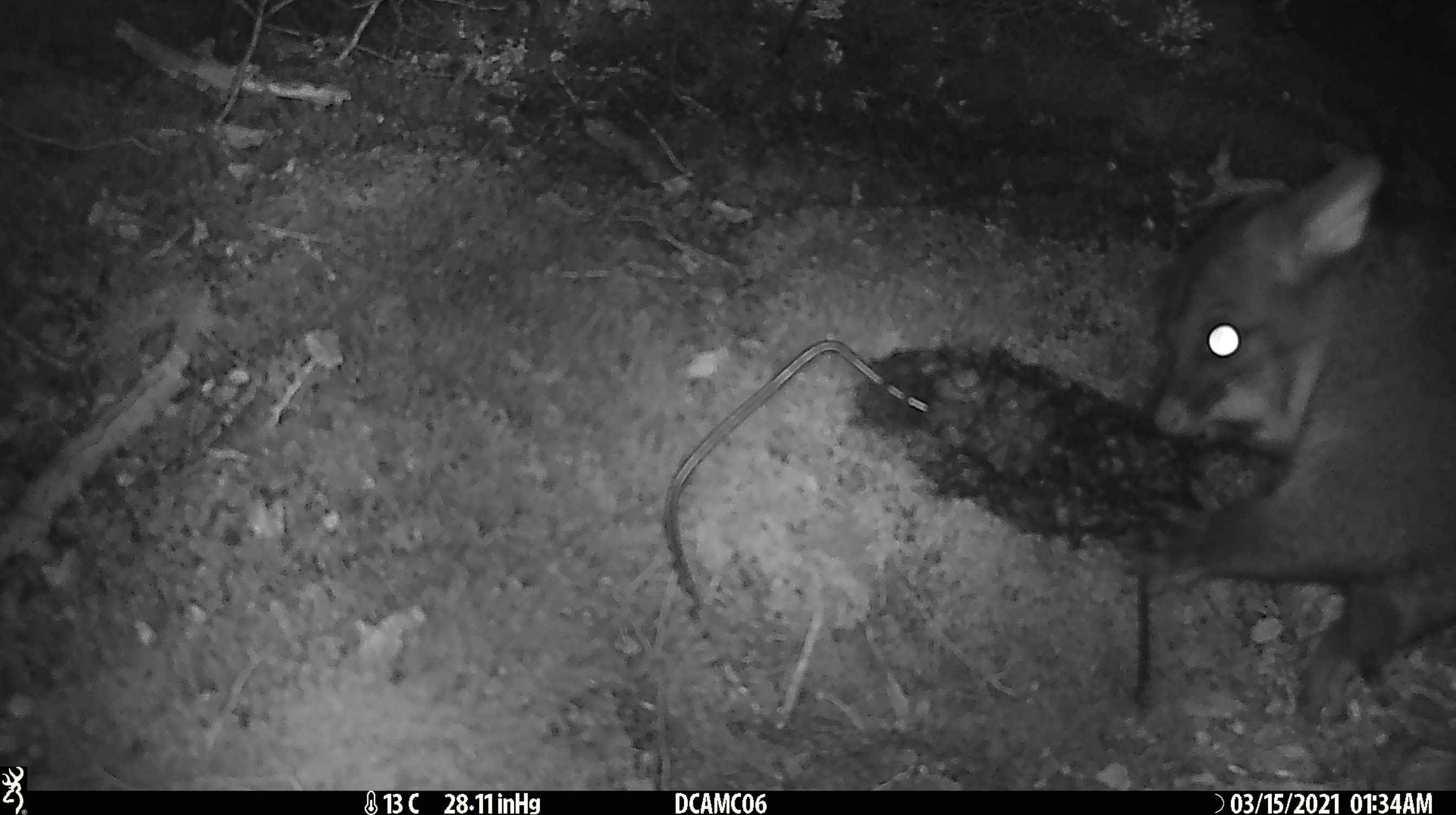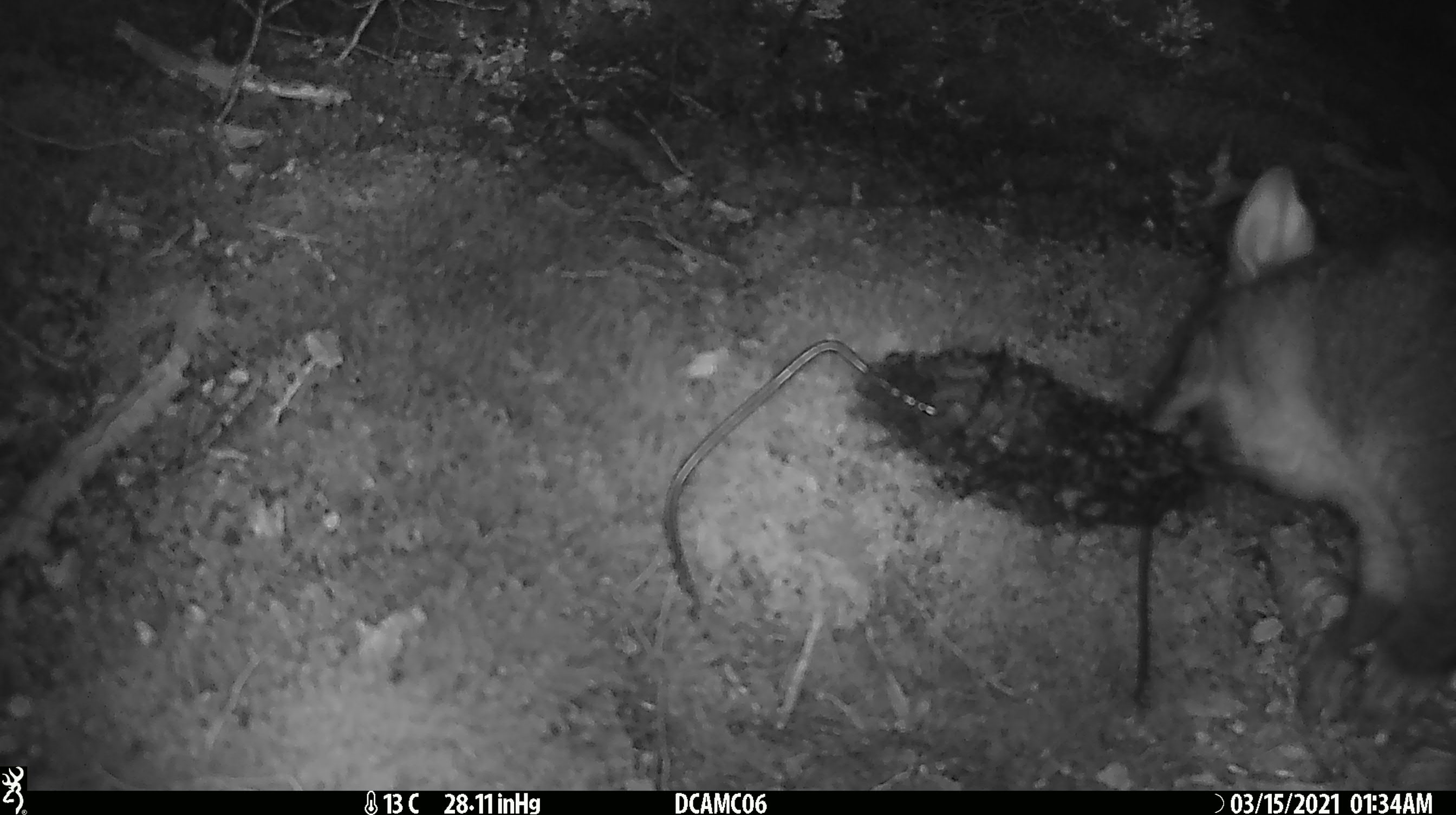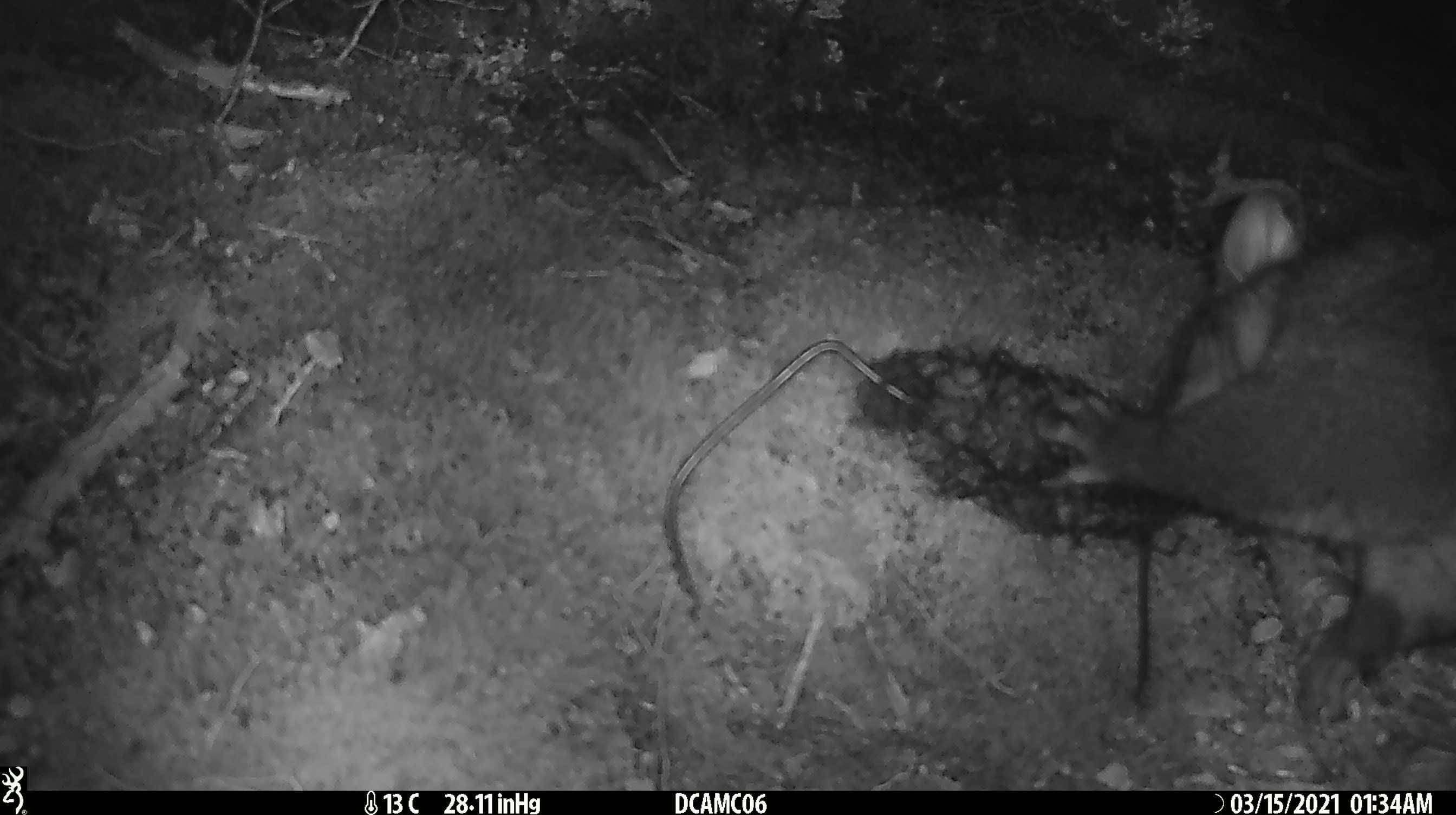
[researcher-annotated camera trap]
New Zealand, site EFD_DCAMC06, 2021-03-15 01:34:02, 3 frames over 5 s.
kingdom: Animalia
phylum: Chordata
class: Mammalia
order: Diprotodontia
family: Phalangeridae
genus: Trichosurus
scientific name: Trichosurus vulpecula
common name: common brushtail possum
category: possum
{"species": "possum (common brushtail possum) (Trichosurus vulpecula)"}